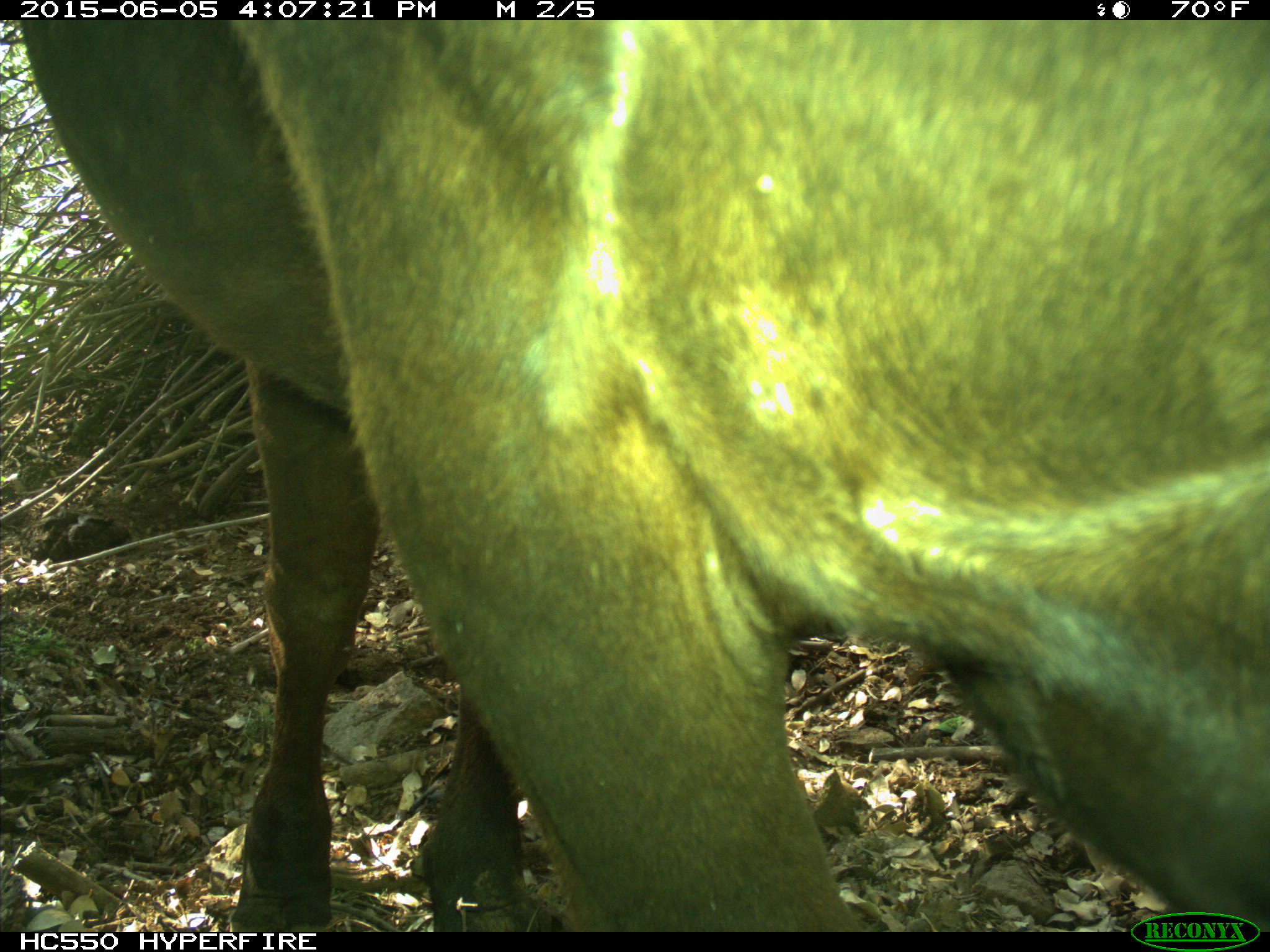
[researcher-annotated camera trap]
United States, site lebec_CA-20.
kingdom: Animalia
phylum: Chordata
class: Mammalia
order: Artiodactyla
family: Bovidae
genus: Bos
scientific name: Bos taurus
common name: domestic cow